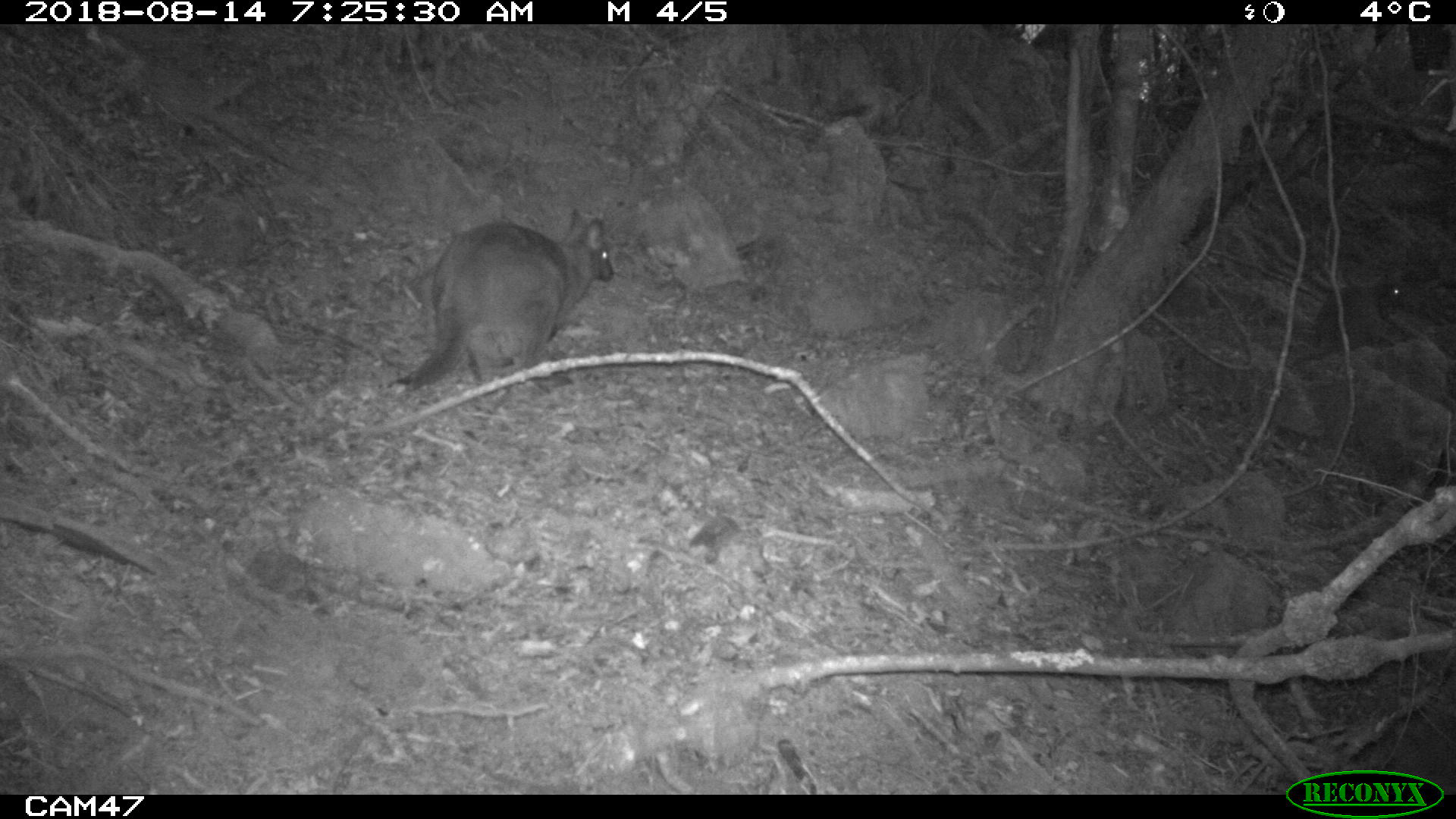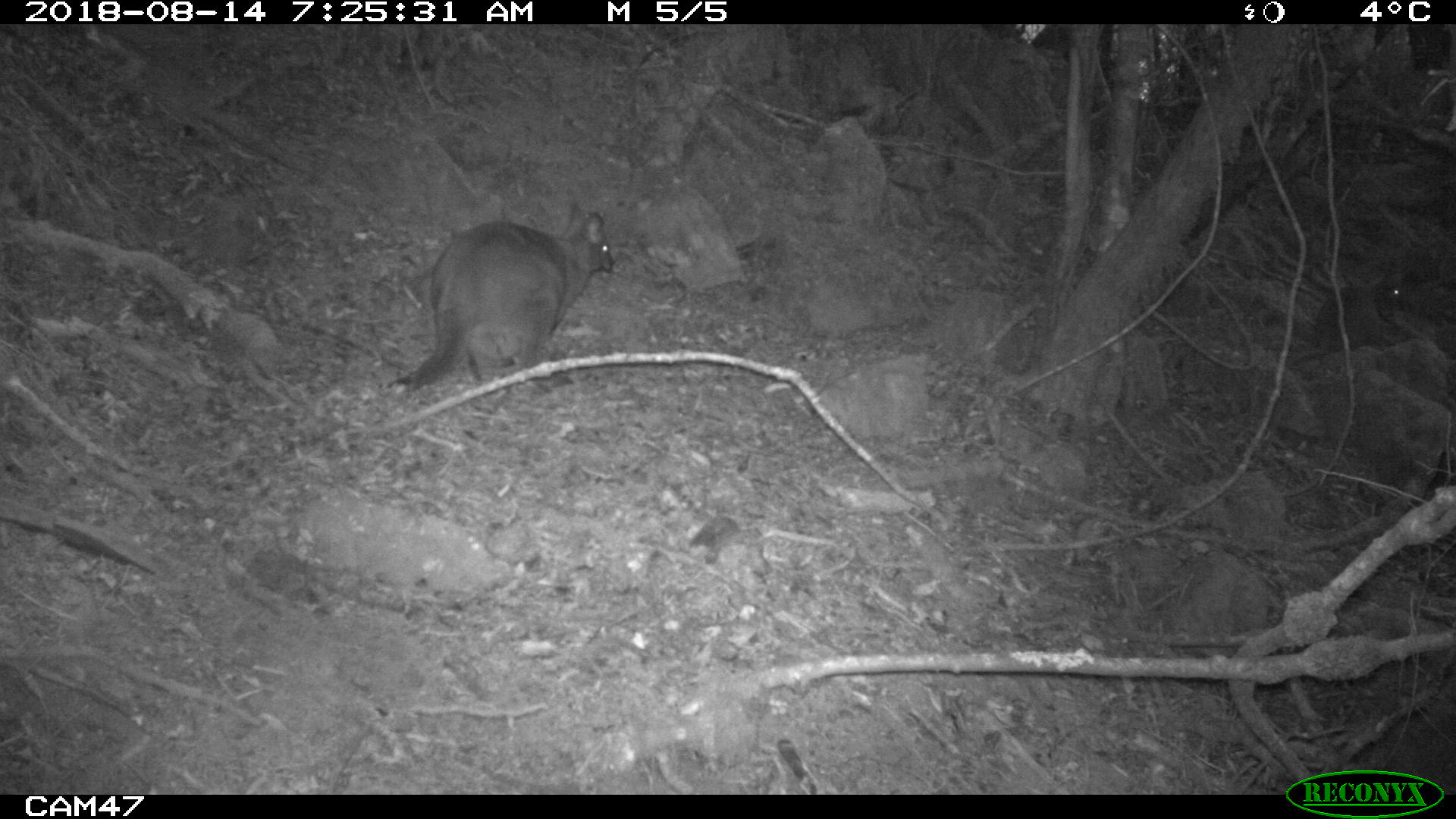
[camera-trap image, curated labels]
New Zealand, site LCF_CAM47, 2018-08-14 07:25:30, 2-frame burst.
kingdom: Animalia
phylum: Chordata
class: Mammalia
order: Diprotodontia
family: Macropodidae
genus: Notamacropus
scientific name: Notamacropus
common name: wallaby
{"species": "wallaby (Notamacropus)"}